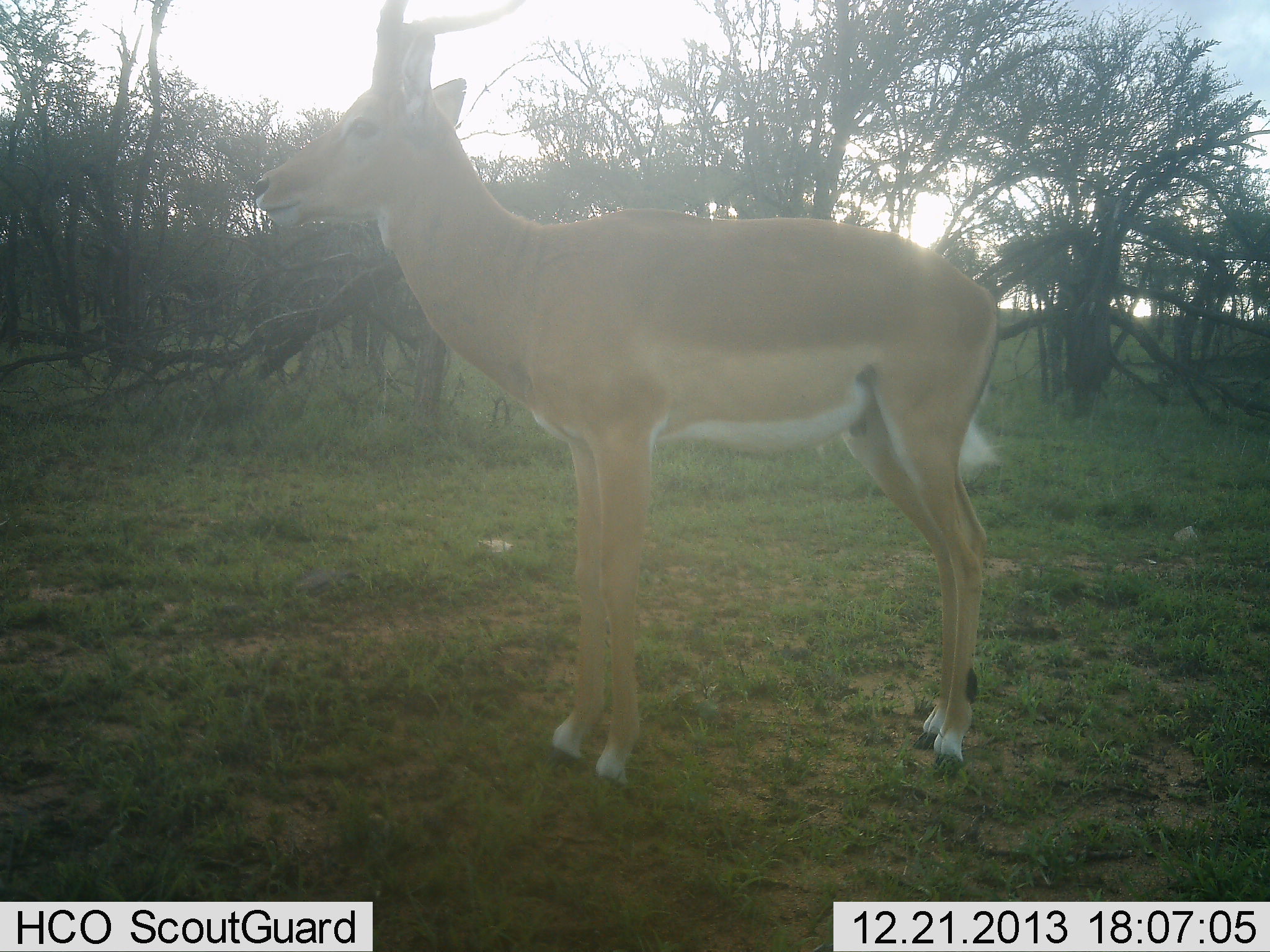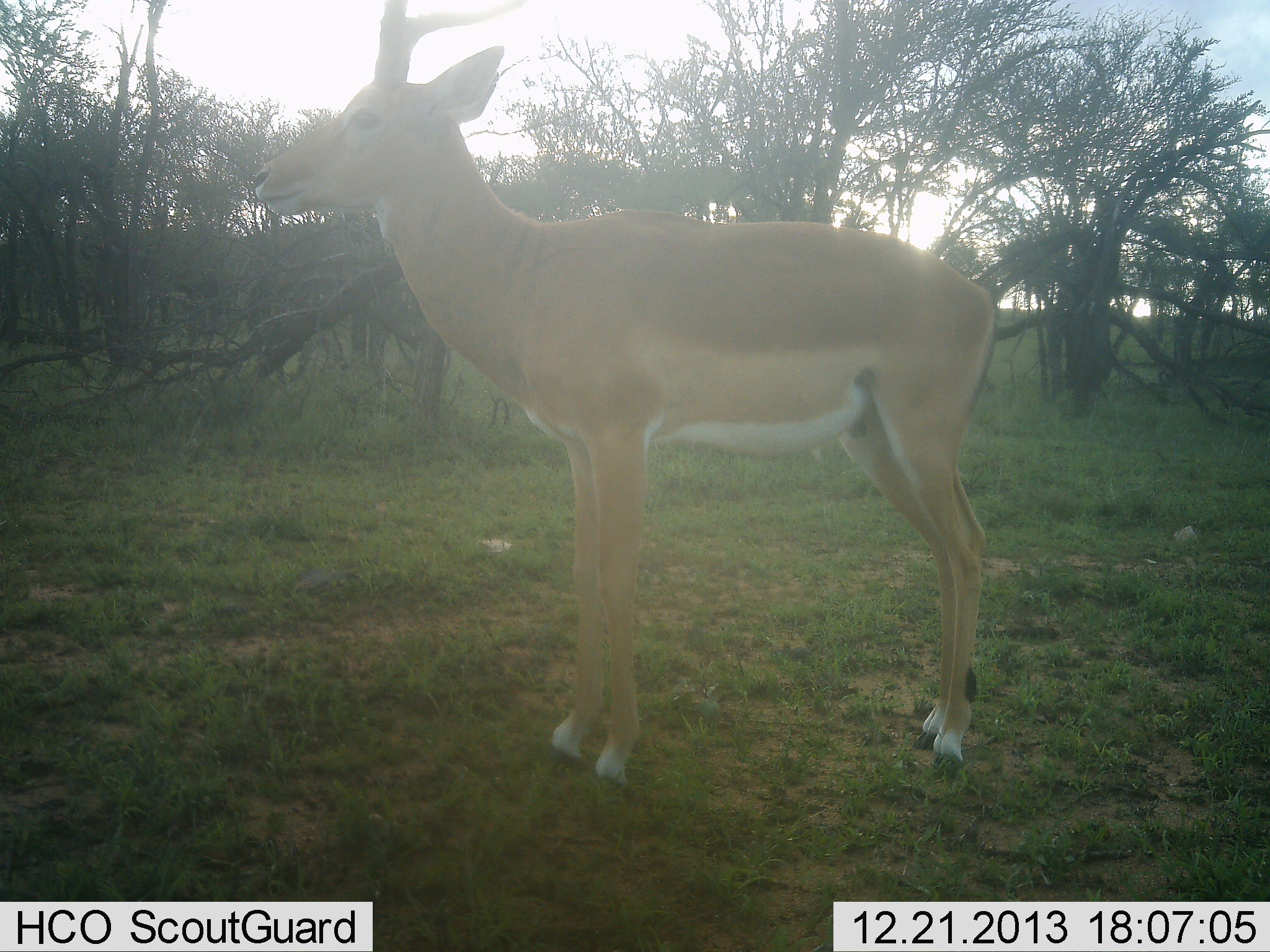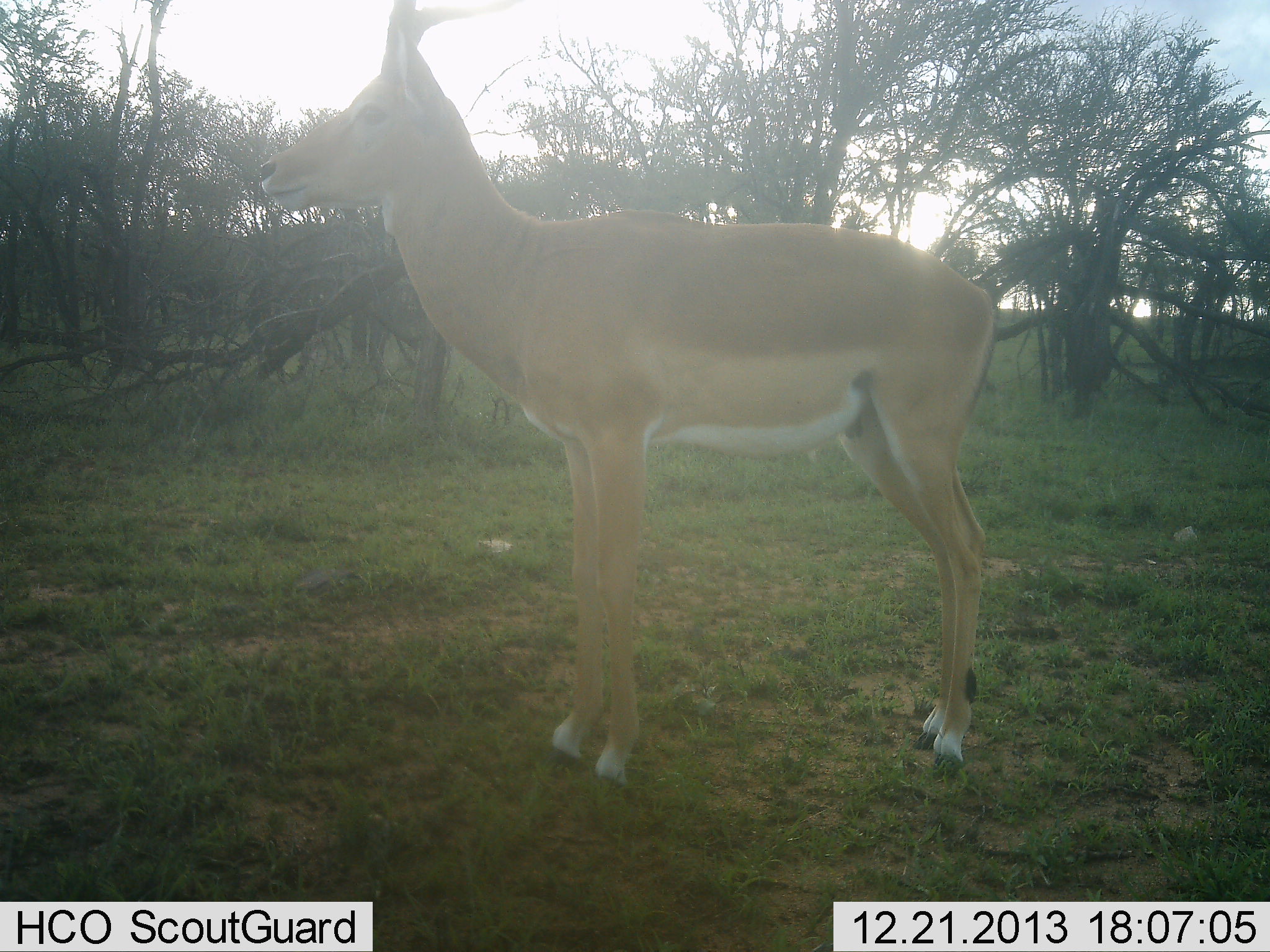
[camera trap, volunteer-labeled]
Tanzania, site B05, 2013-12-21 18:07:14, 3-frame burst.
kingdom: Animalia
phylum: Chordata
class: Mammalia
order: Artiodactyla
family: Bovidae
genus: Aepyceros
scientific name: Aepyceros melampus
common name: impala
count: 1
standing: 100%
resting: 0%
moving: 0%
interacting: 0%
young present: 0%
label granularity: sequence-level